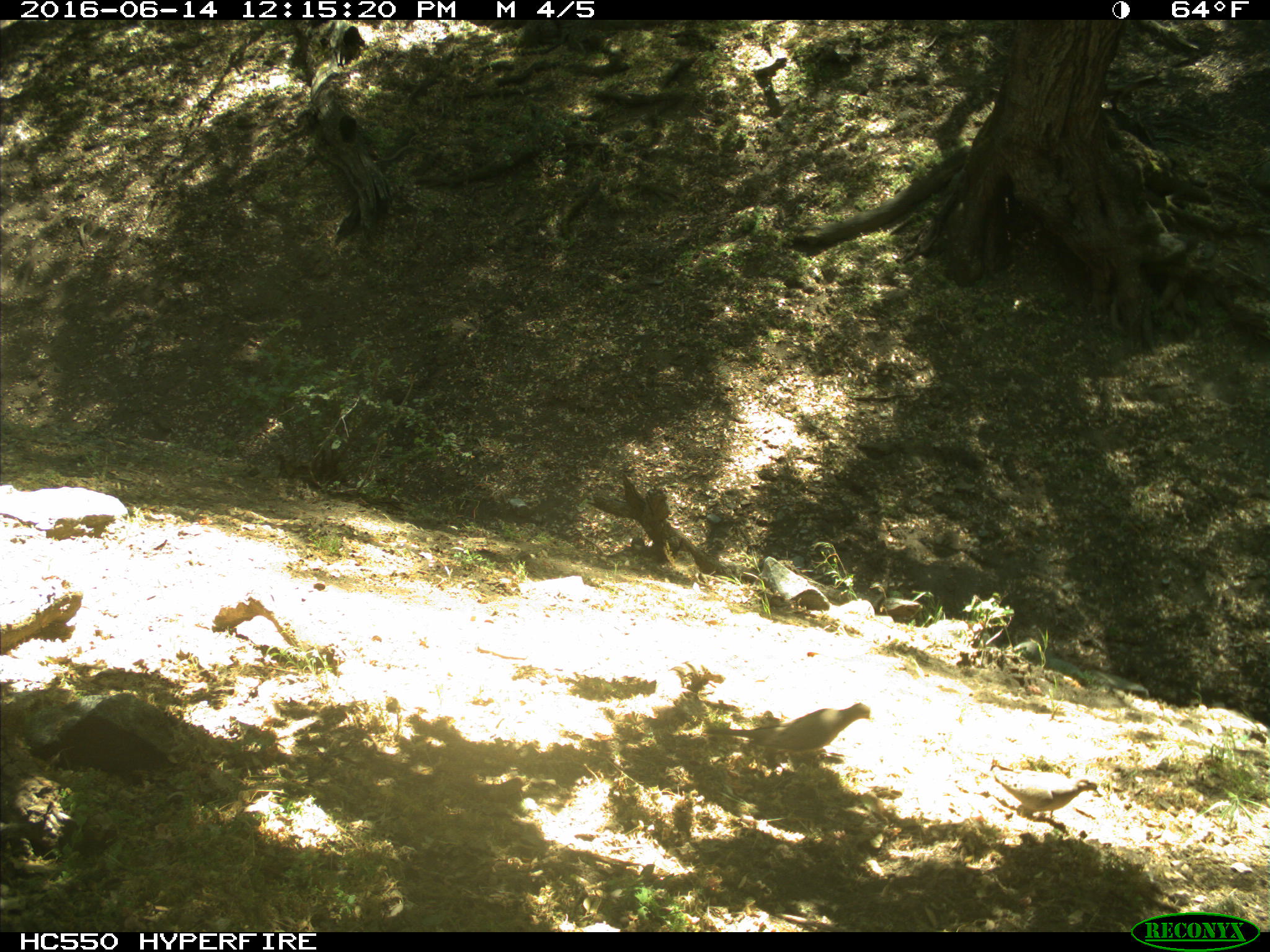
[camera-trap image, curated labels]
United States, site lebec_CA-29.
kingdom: Animalia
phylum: Chordata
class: Aves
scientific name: Aves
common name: birds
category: unidentified bird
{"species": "unidentified bird (birds) (Aves)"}